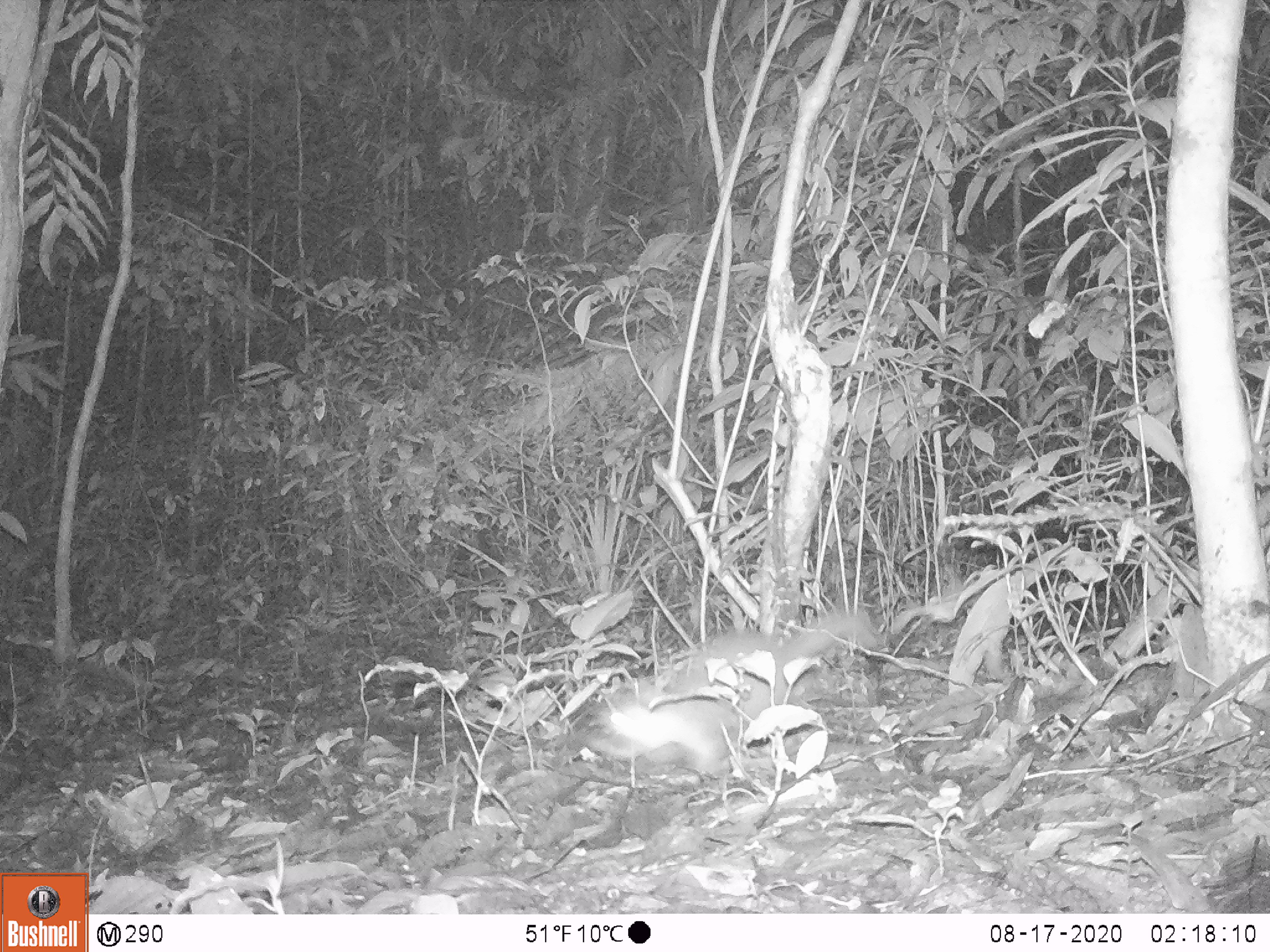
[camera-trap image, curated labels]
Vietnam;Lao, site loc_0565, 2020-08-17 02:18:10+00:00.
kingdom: Animalia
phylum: Chordata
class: Mammalia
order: Carnivora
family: Mustelidae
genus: Melogale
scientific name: Melogale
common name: ferret badger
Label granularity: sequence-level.